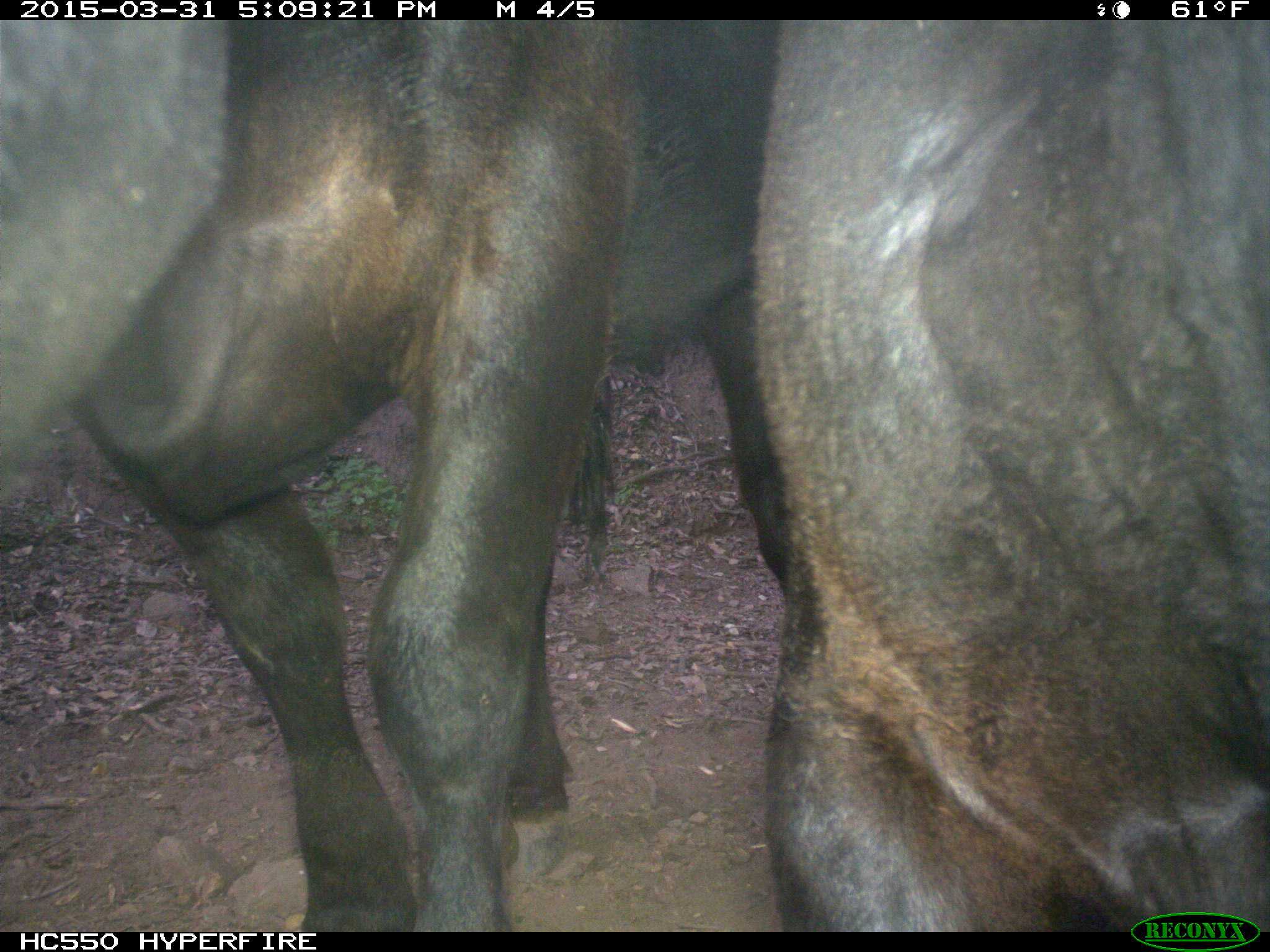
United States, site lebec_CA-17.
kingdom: Animalia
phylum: Chordata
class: Mammalia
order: Artiodactyla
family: Bovidae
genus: Bos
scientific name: Bos taurus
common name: domestic cow